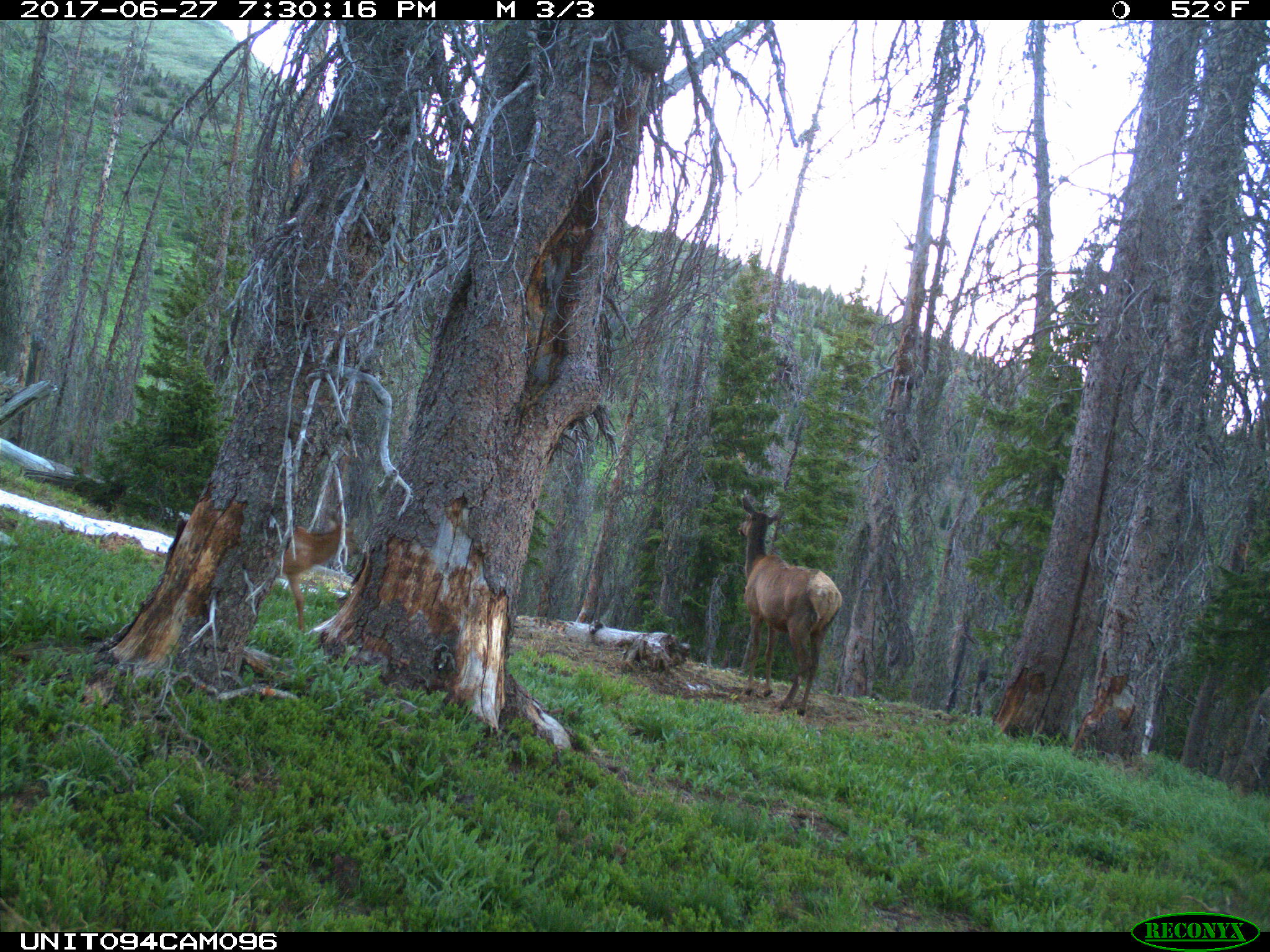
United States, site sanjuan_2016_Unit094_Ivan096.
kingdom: Animalia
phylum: Chordata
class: Mammalia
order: Artiodactyla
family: Cervidae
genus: Cervus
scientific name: Cervus elaphus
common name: red deer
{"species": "Cervus elaphus (red deer)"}